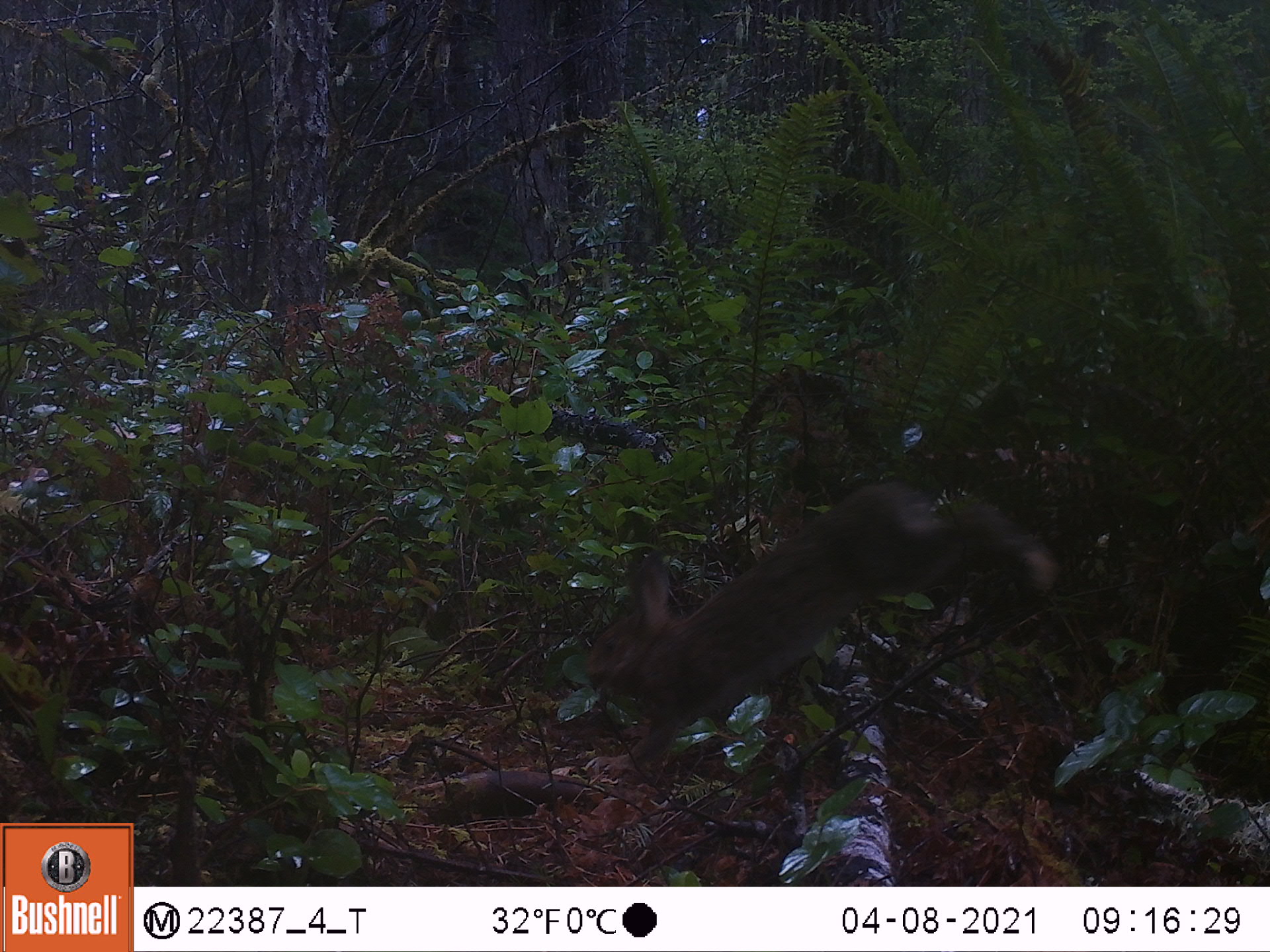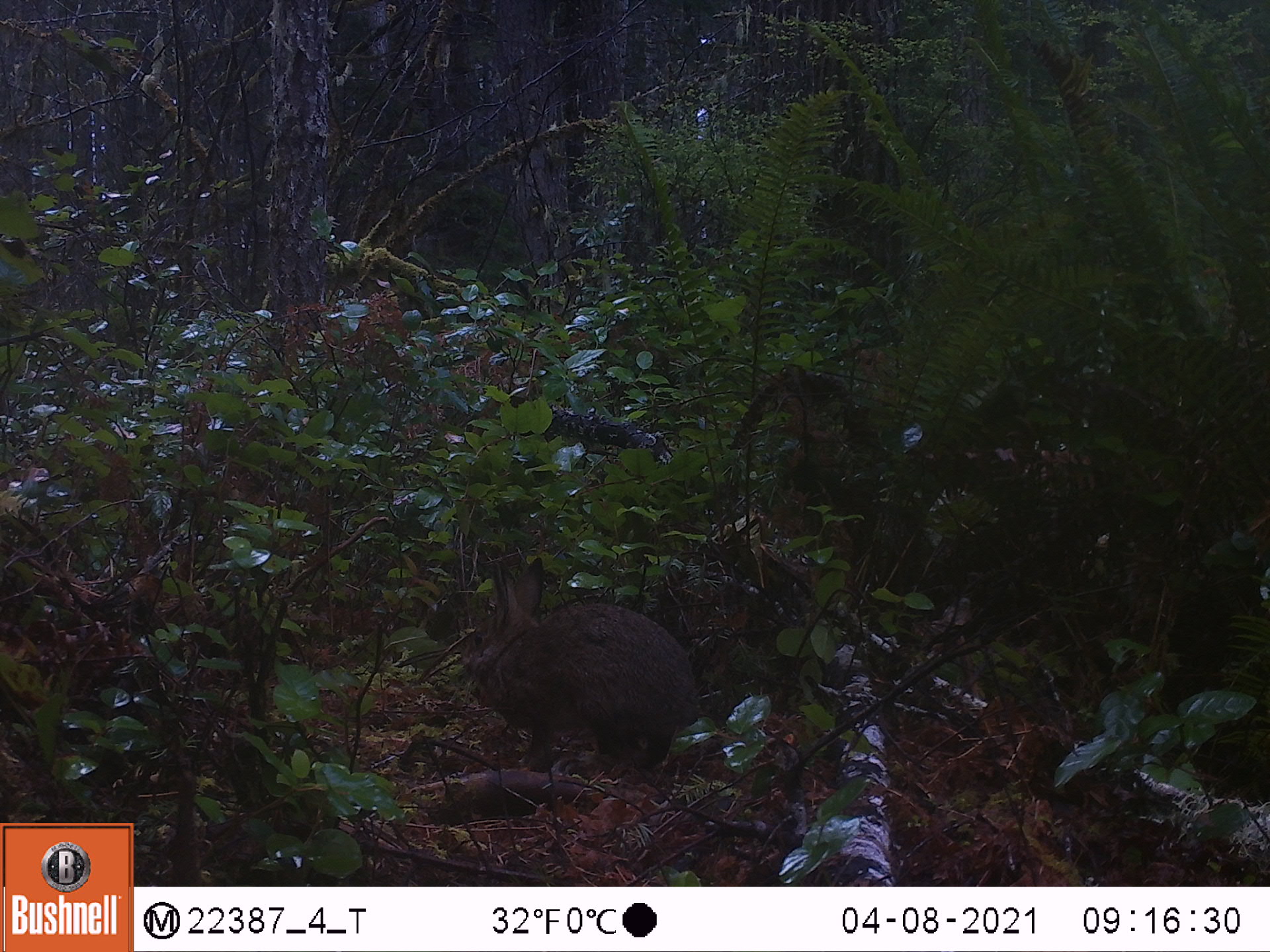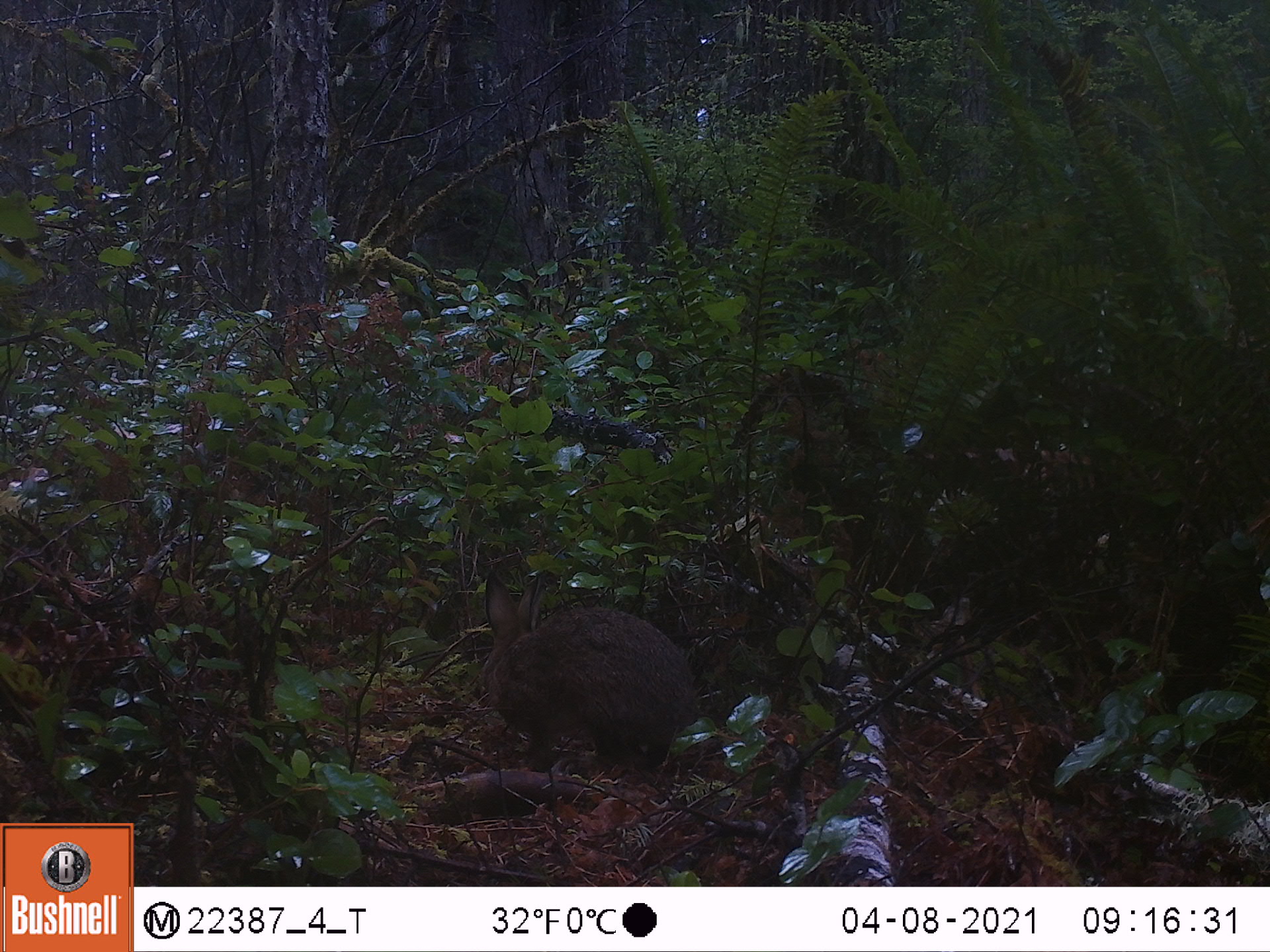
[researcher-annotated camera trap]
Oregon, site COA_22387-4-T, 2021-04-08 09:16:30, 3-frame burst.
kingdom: Animalia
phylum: Chordata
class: Mammalia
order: Lagomorpha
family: Leporidae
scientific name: Leporidae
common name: hares and rabbits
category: leporidae family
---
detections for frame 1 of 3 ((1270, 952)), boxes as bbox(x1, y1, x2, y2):
leporidae family: bbox(586, 469, 1060, 790)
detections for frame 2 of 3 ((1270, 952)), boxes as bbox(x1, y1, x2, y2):
leporidae family: bbox(450, 545, 711, 791)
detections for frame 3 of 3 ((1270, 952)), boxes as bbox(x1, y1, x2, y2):
leporidae family: bbox(467, 563, 710, 791)